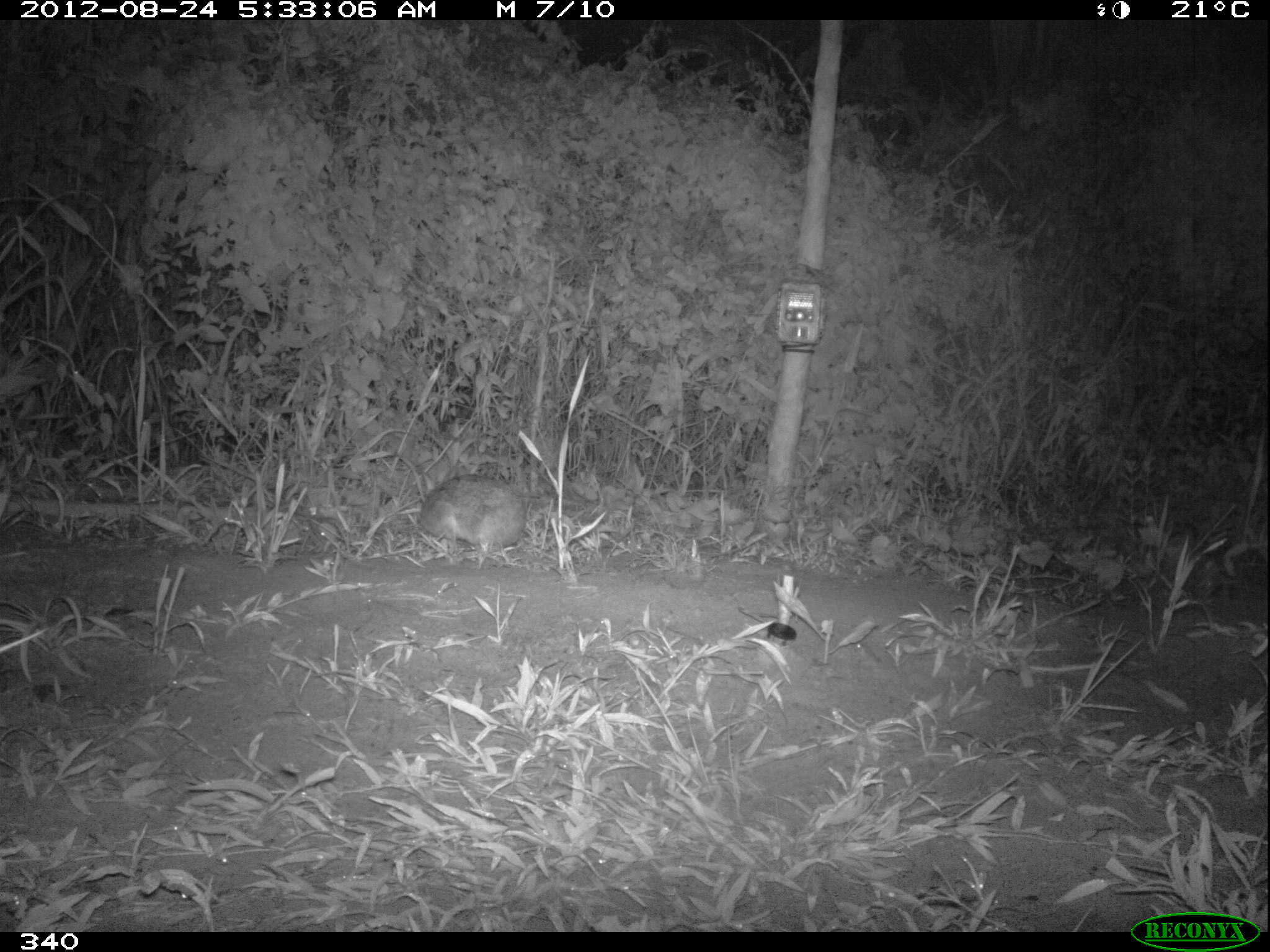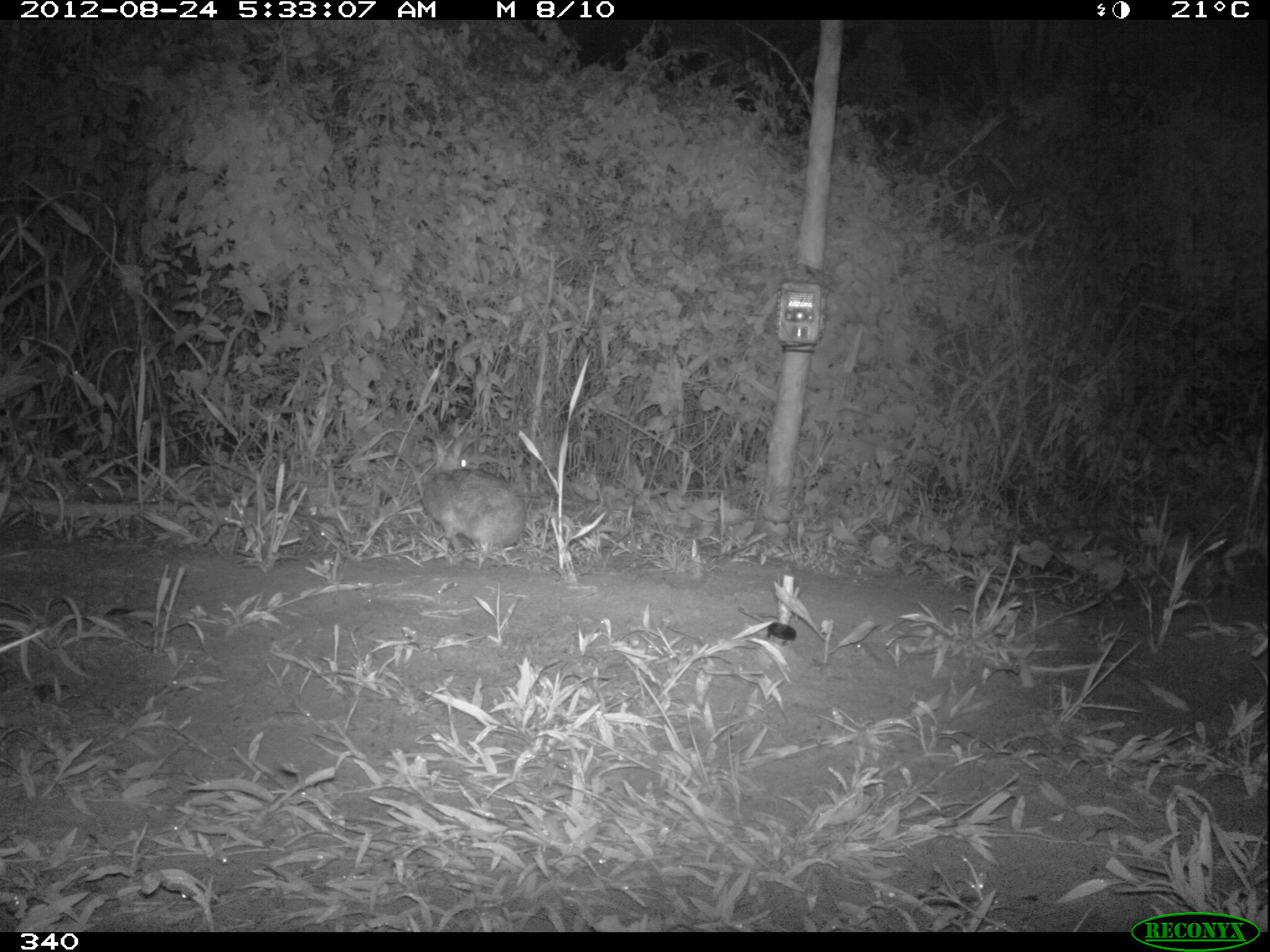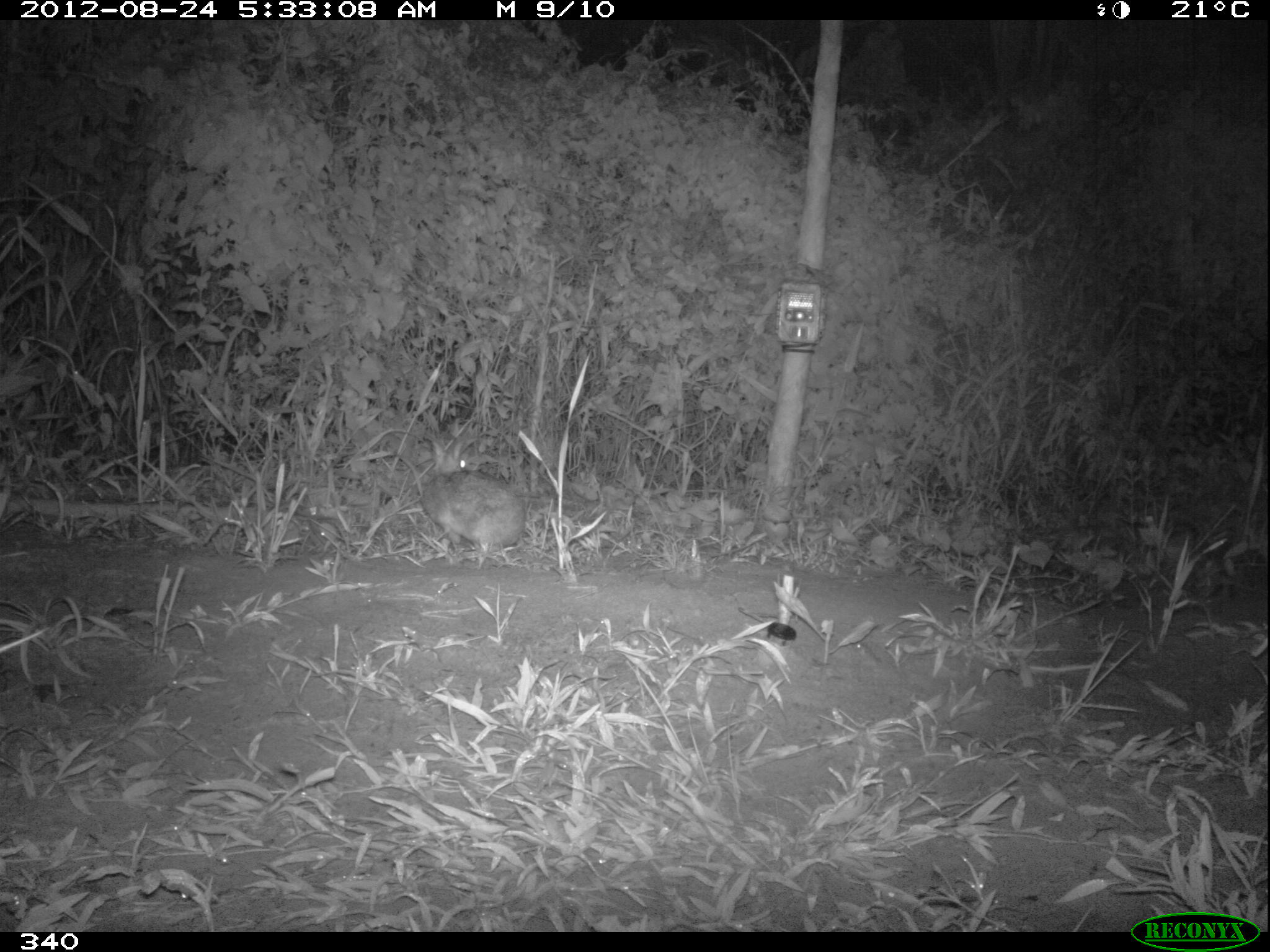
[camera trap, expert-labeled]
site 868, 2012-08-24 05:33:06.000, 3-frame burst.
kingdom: Animalia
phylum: Chordata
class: Mammalia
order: Lagomorpha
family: Leporidae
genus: Sylvilagus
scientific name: Sylvilagus brasiliensis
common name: tapeti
Sylvilagus brasiliensis (tapeti).